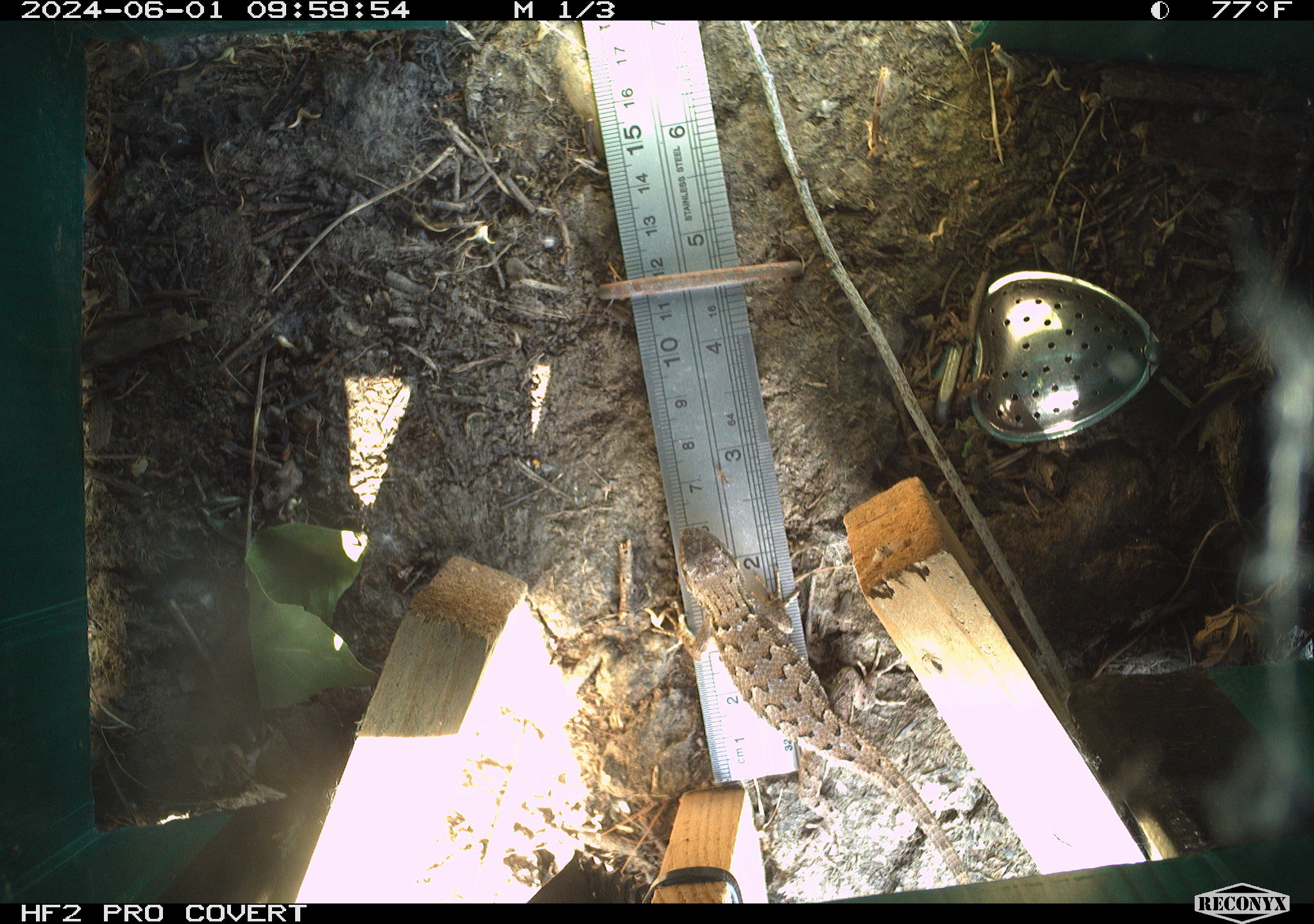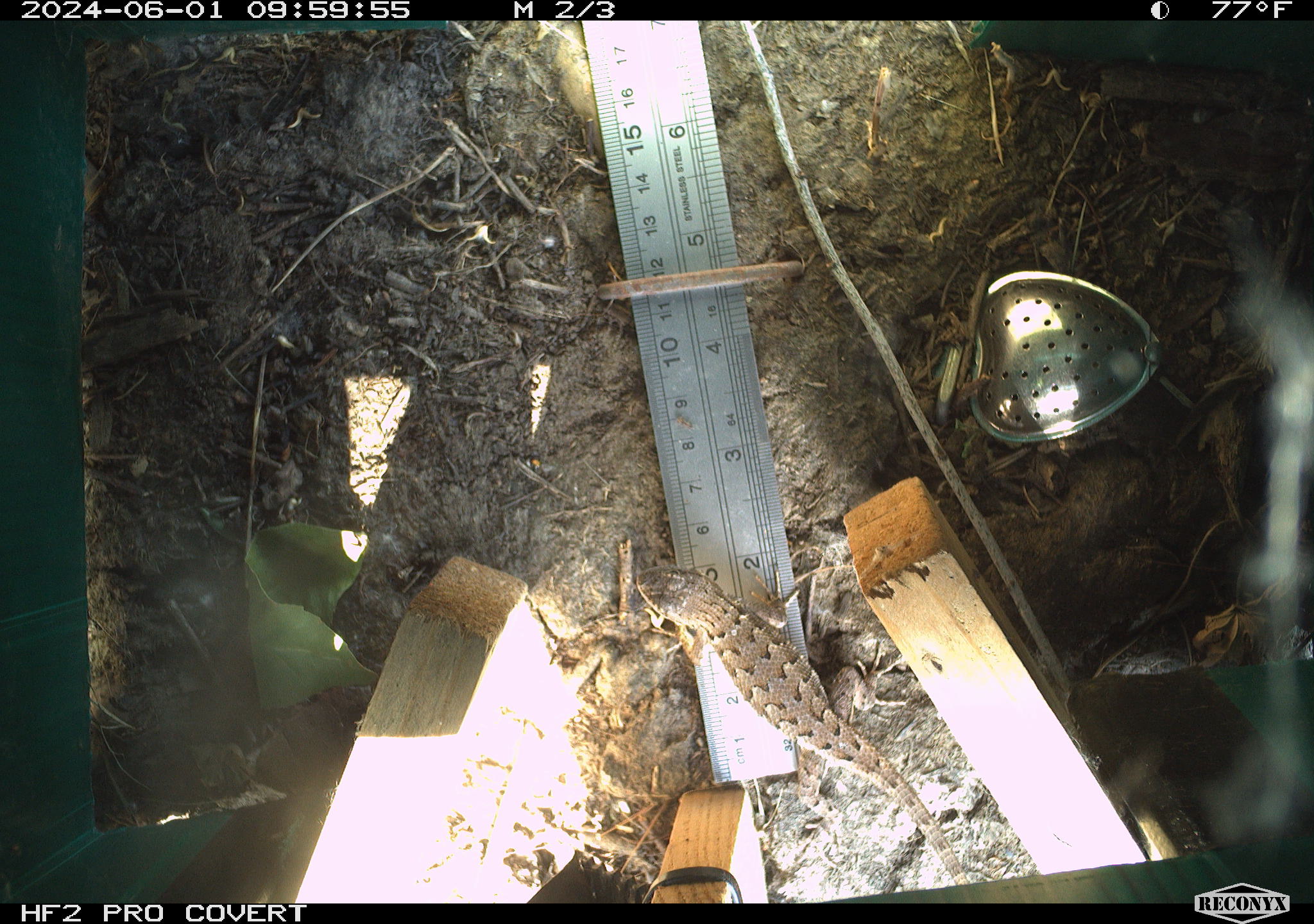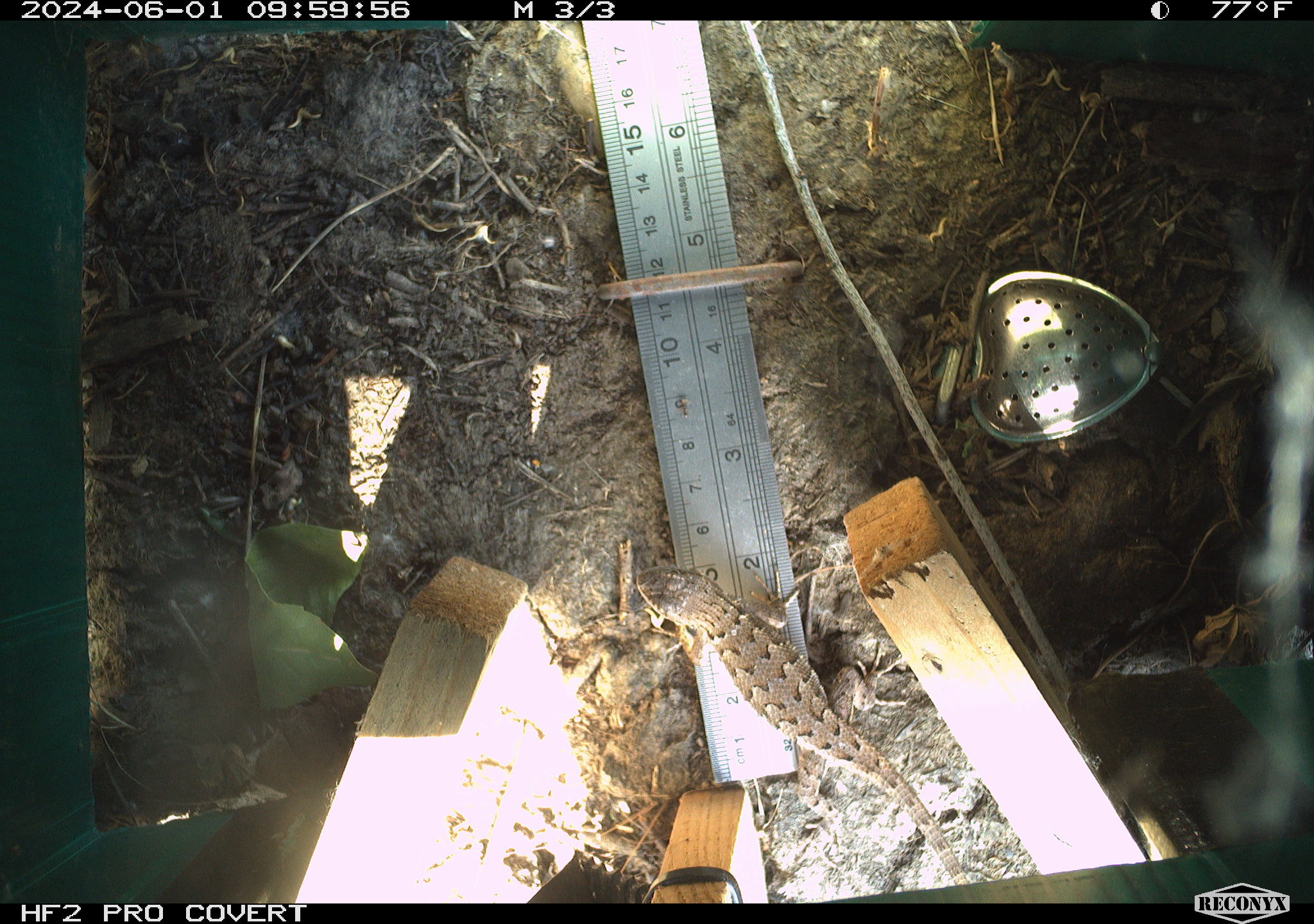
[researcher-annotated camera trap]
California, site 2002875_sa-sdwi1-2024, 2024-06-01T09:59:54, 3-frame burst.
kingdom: Animalia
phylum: Chordata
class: Reptilia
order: Squamata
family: Phrynosomatidae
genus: Sceloporus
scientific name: Sceloporus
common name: spiny lizards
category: sceloporus species